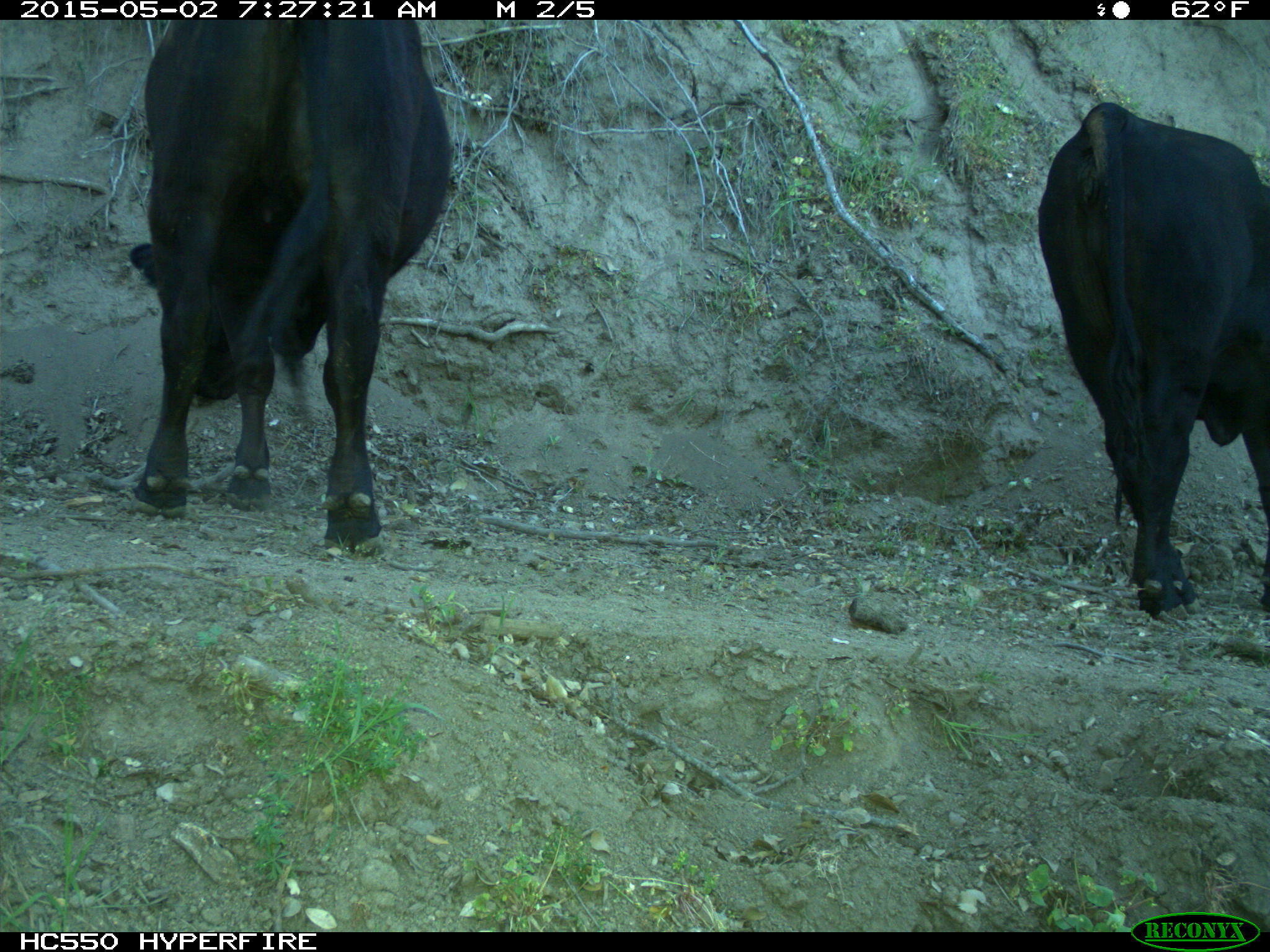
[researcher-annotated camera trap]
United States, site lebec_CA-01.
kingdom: Animalia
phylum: Chordata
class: Mammalia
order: Artiodactyla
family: Bovidae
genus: Bos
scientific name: Bos taurus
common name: domestic cow